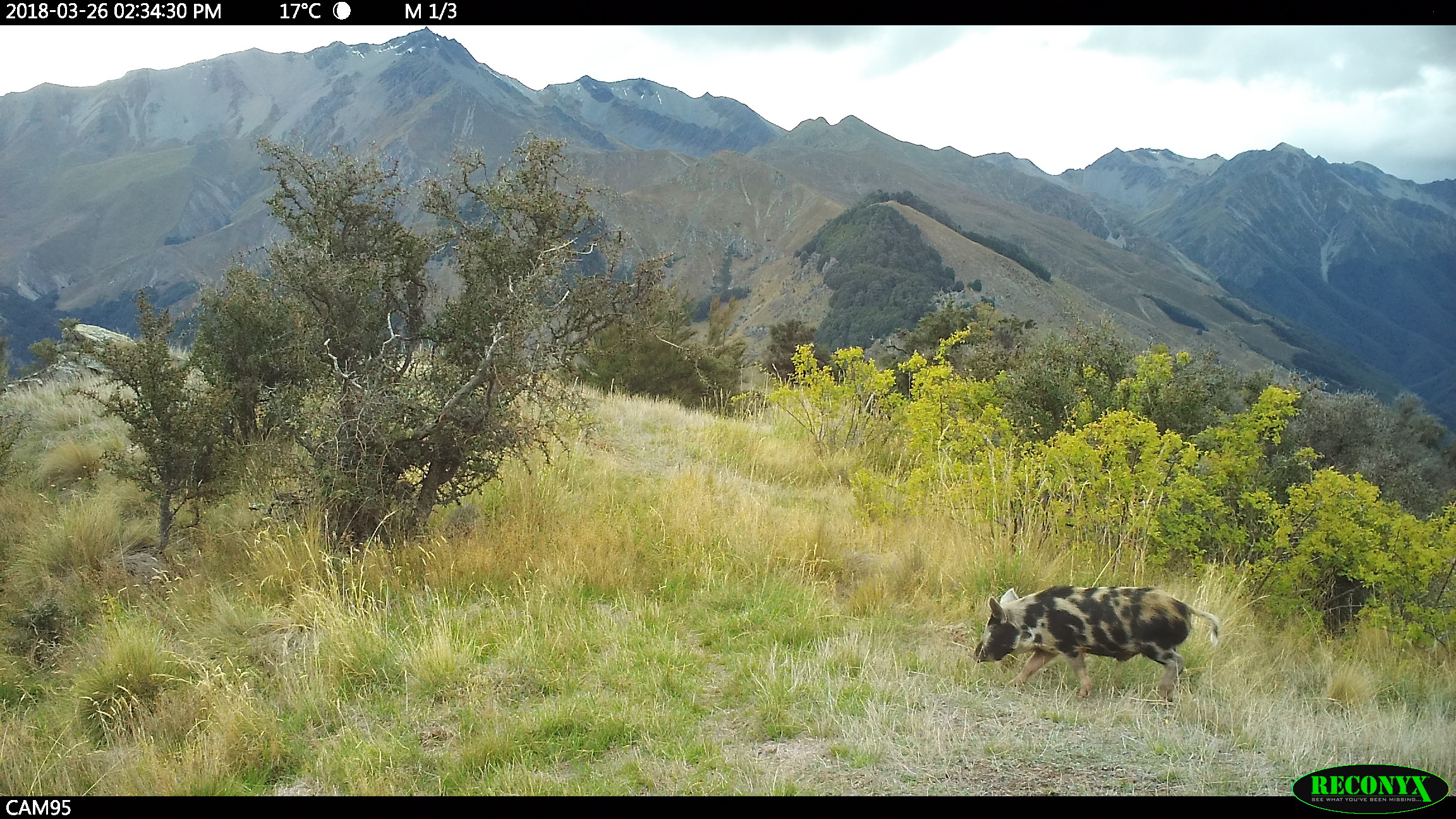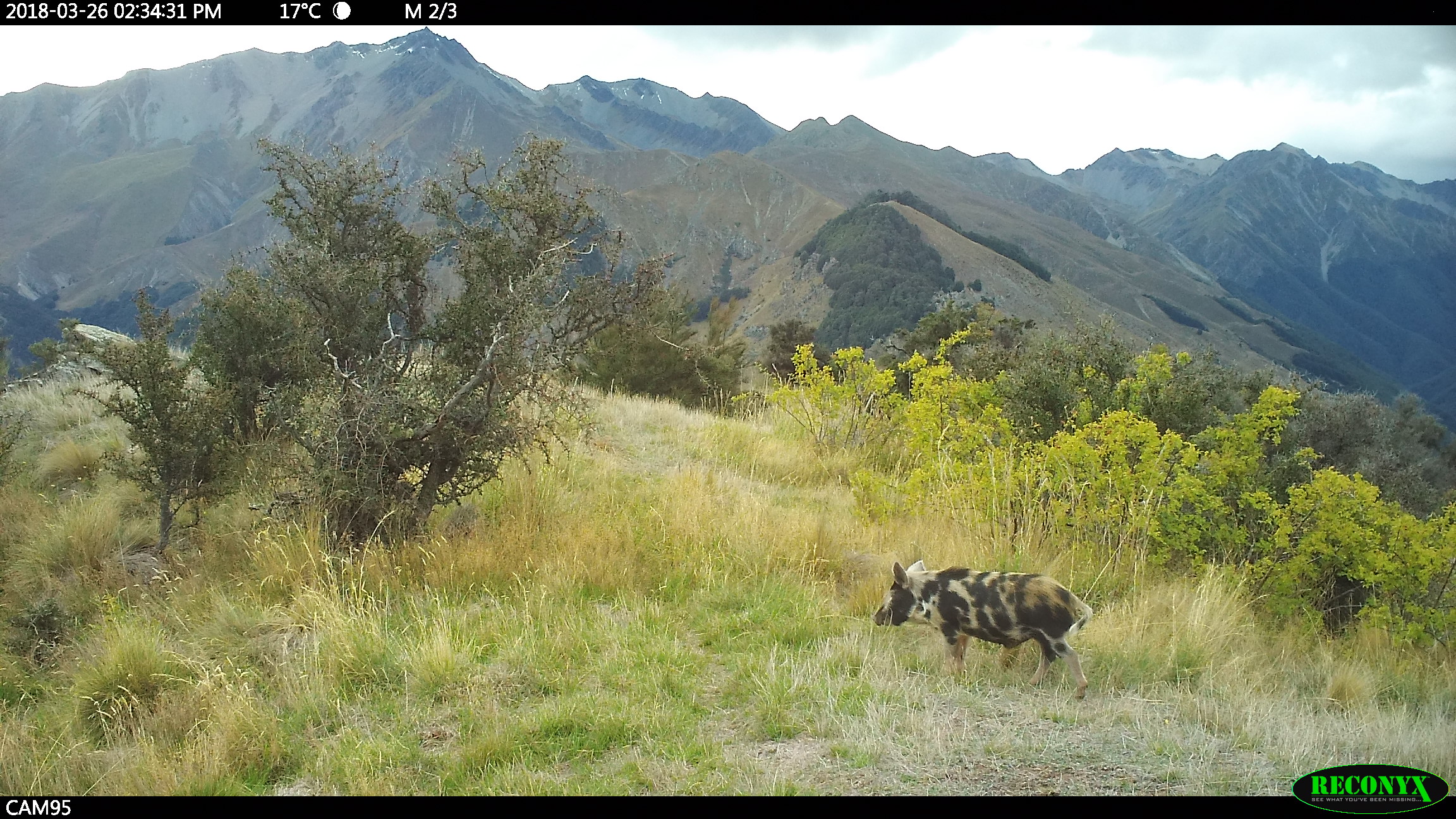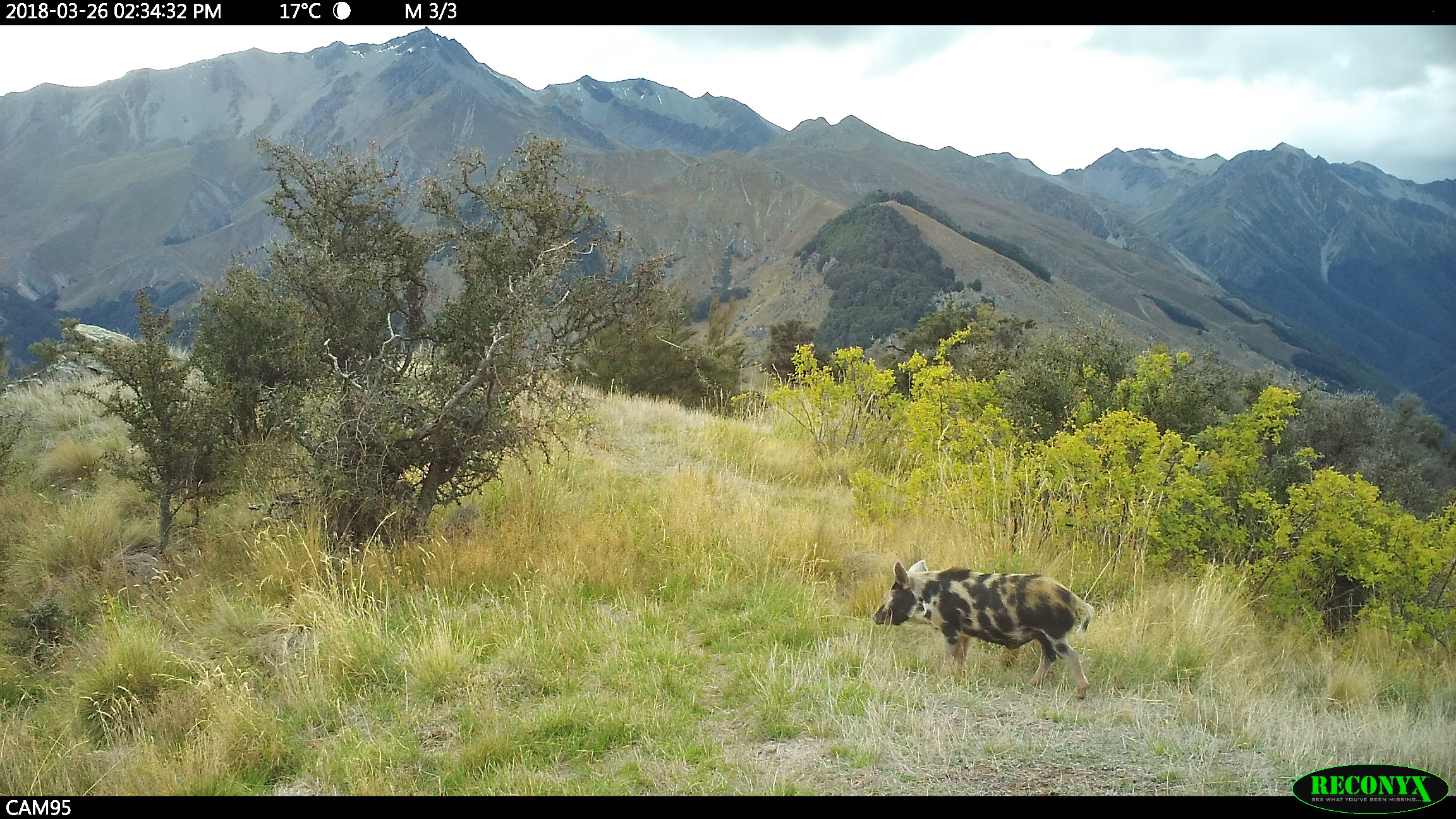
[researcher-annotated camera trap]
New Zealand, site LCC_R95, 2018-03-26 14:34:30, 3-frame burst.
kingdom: Animalia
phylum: Chordata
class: Mammalia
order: Artiodactyla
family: Suidae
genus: Sus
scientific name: Sus scrofa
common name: pig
Pig (Sus scrofa).